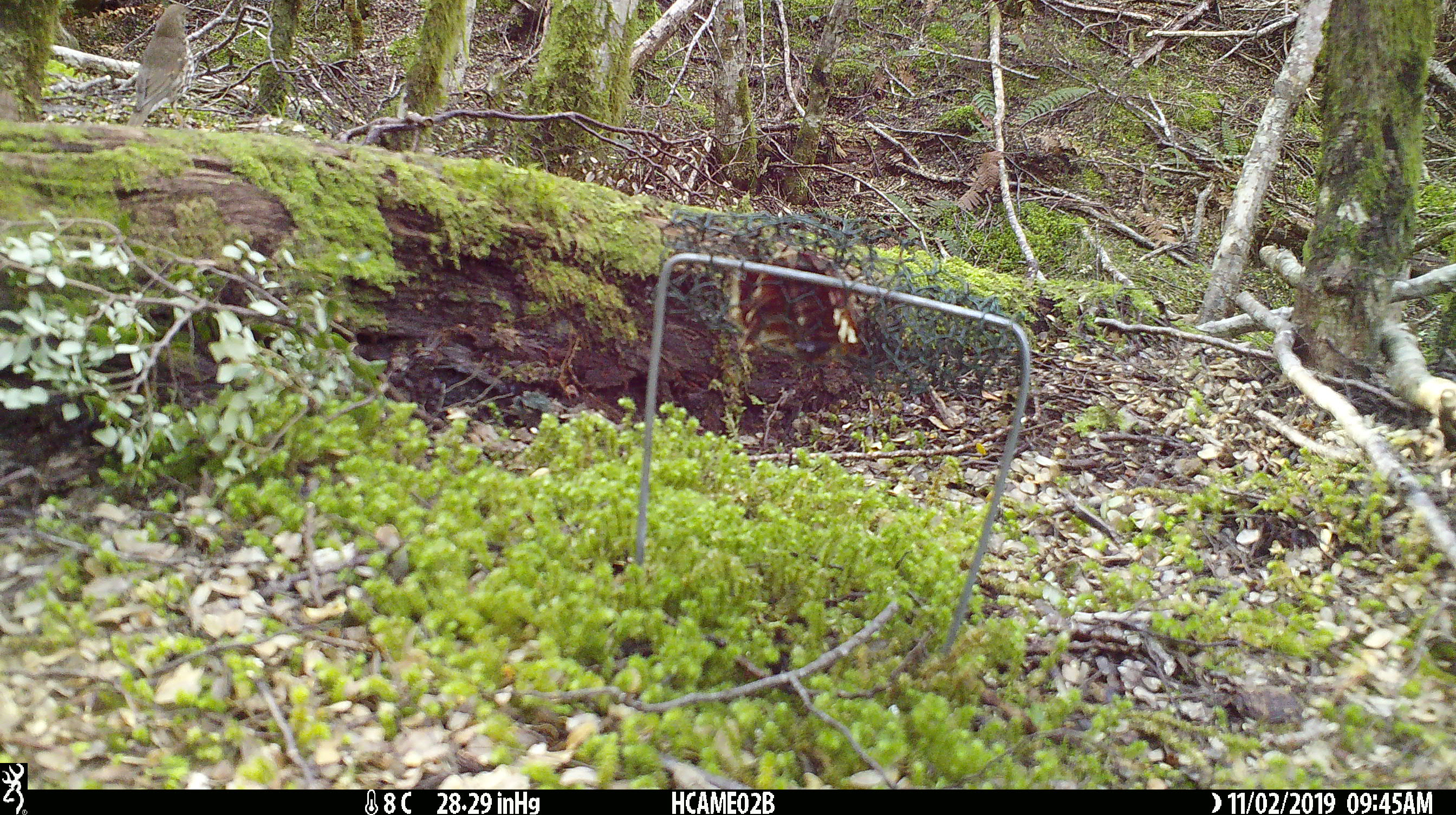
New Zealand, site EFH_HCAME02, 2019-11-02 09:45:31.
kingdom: Animalia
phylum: Chordata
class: Aves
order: Passeriformes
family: Turdidae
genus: Turdus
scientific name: Turdus philomelos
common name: song thrush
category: thrush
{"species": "thrush (song thrush) (Turdus philomelos)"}